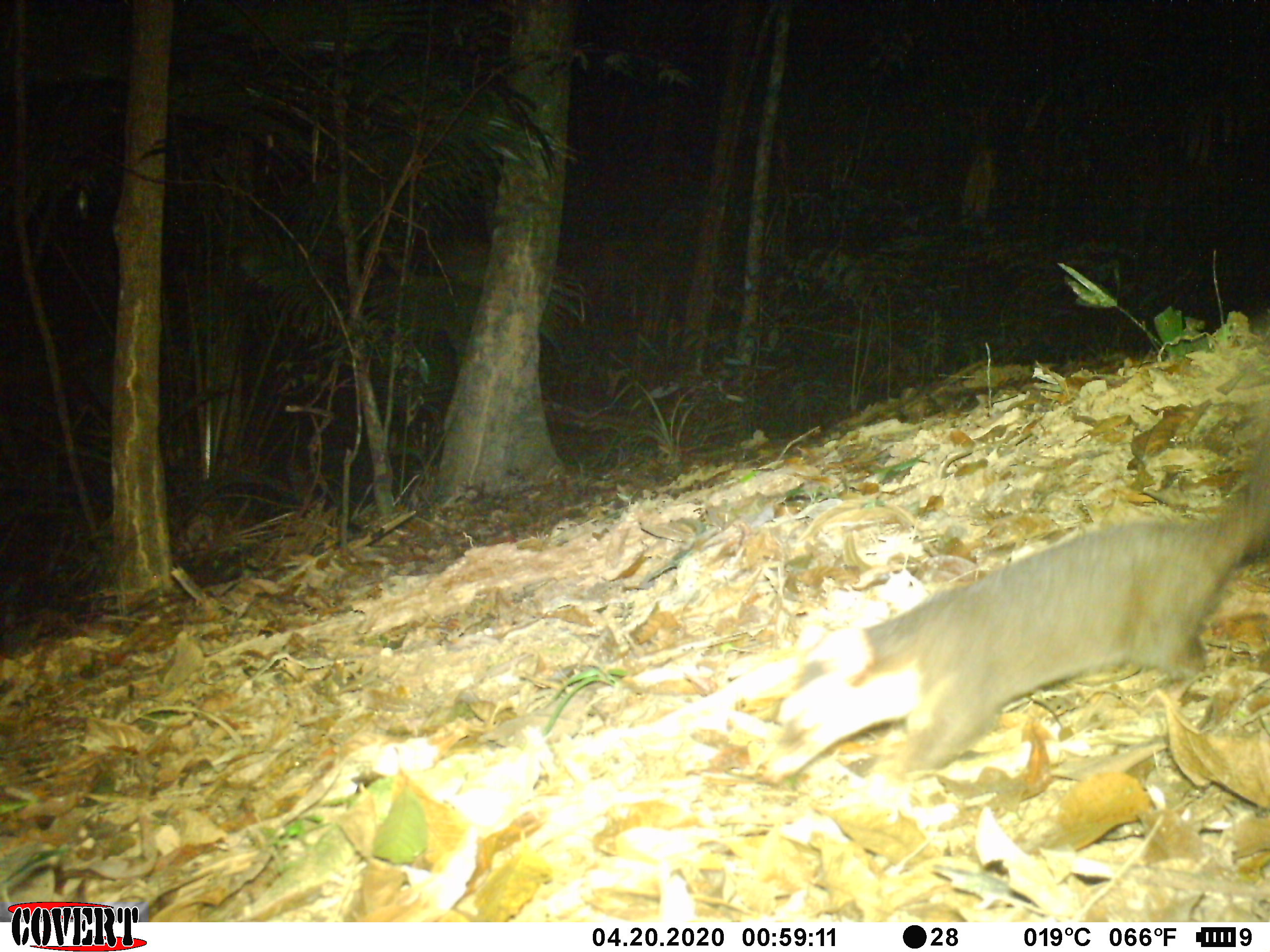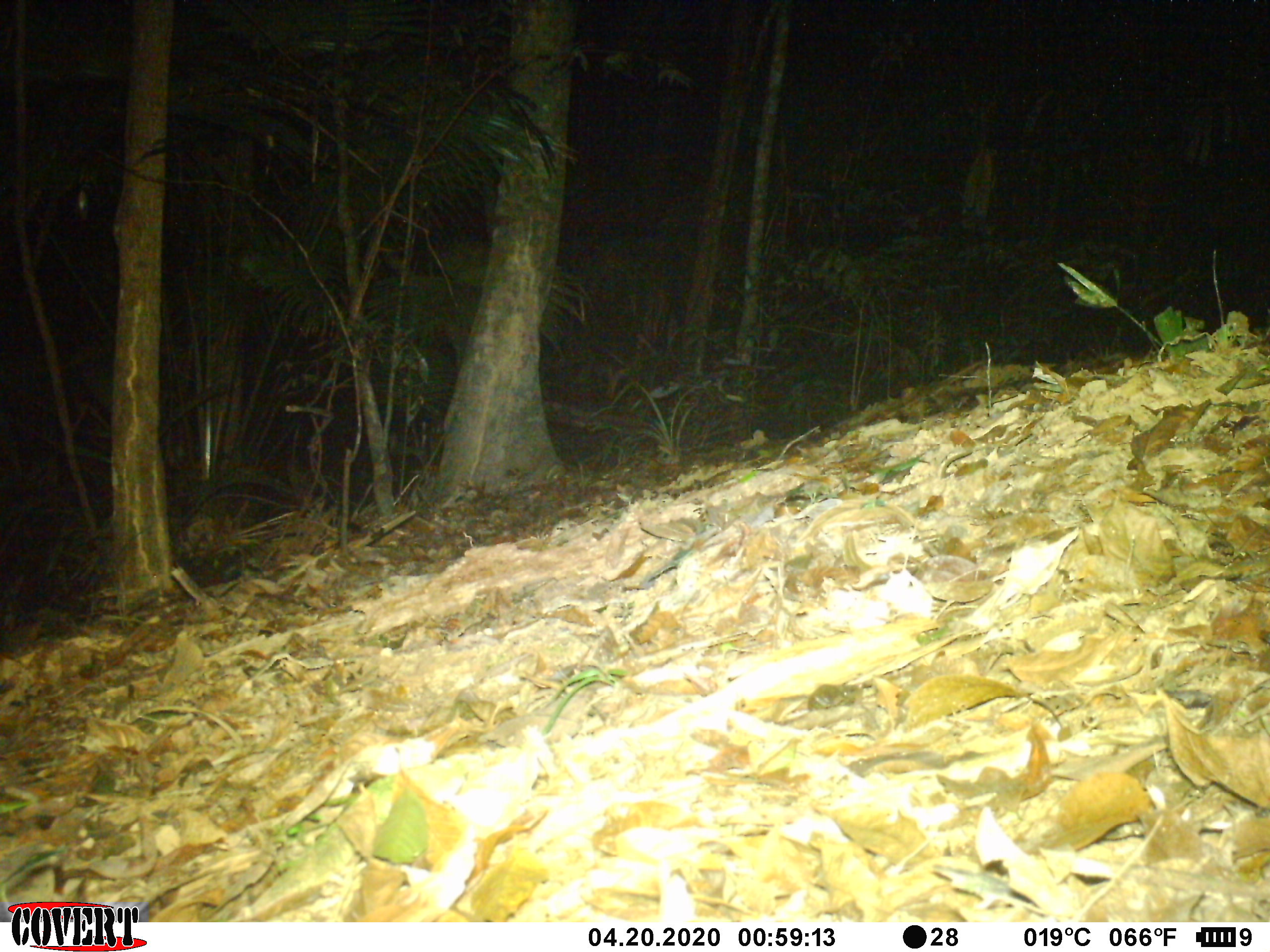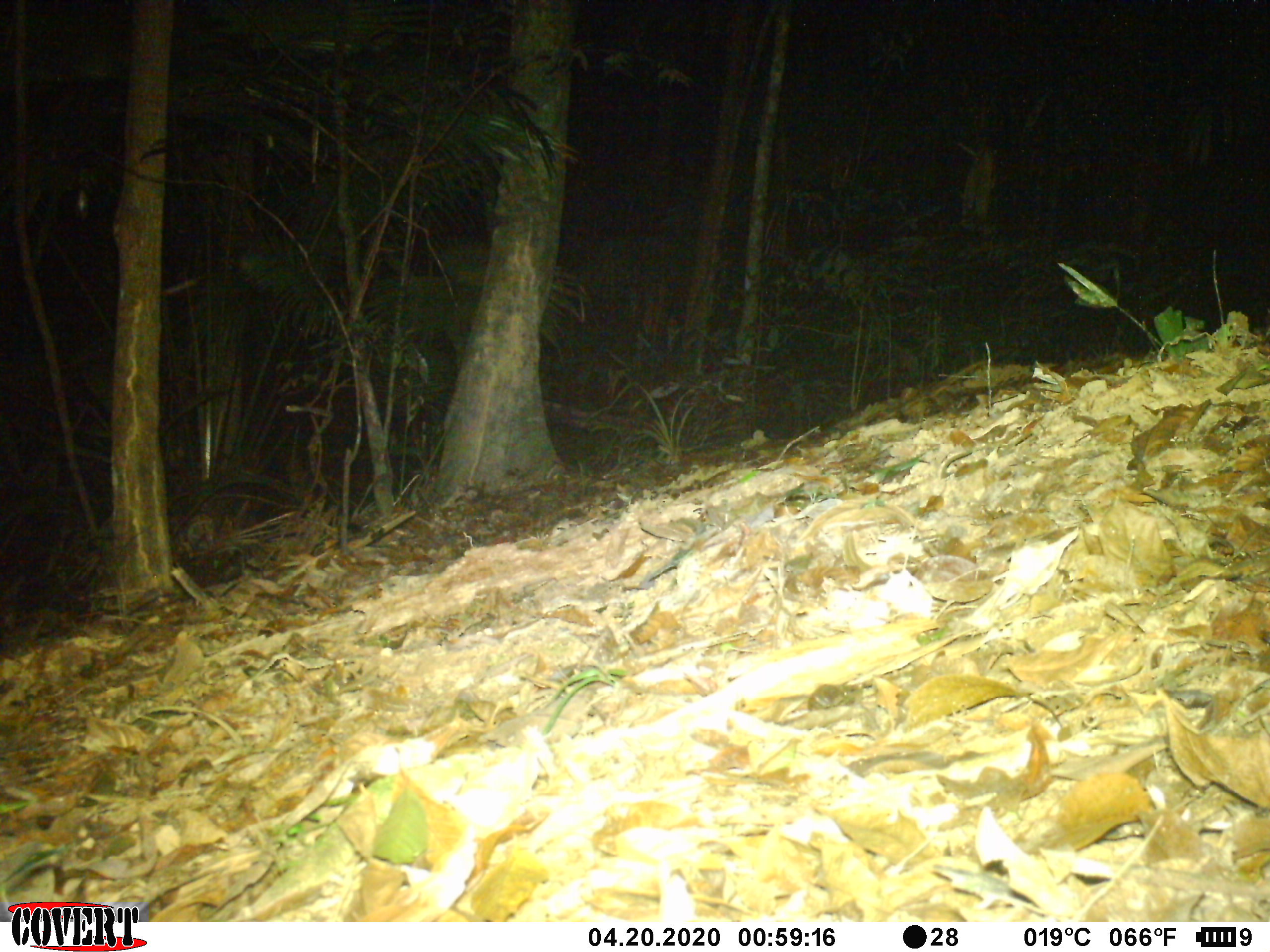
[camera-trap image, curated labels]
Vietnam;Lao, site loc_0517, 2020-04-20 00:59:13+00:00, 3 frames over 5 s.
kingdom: Animalia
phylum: Chordata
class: Mammalia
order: Carnivora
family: Mustelidae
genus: Melogale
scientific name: Melogale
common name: ferret badger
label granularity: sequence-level